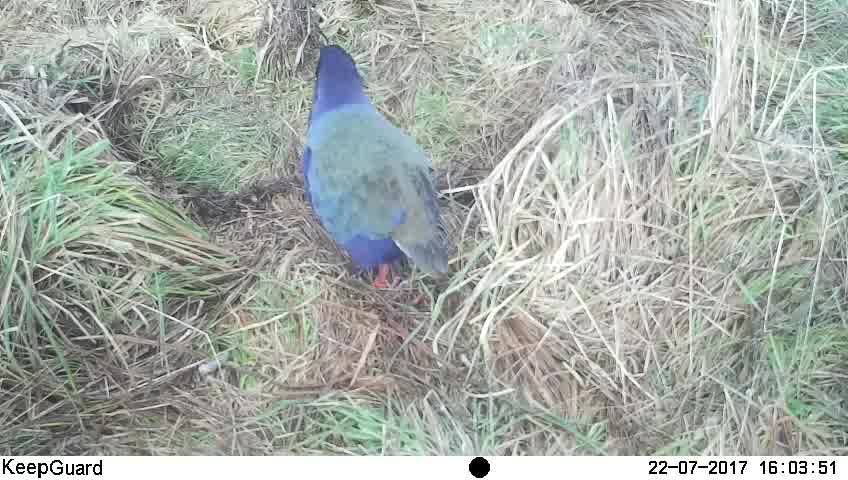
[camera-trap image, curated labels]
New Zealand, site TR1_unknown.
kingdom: Animalia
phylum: Chordata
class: Aves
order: Gruiformes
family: Rallidae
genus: Porphyrio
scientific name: Porphyrio mantelli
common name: takahe